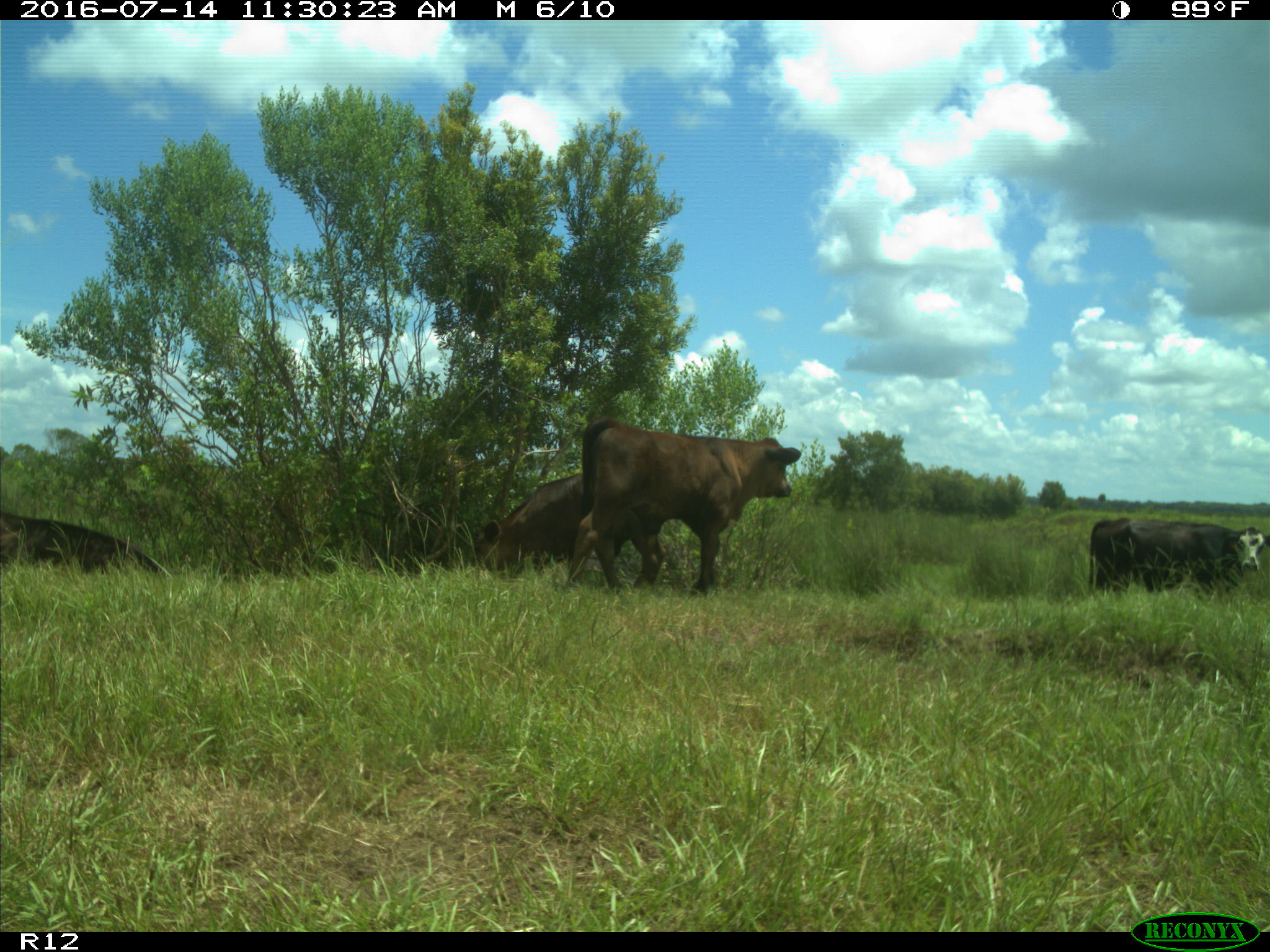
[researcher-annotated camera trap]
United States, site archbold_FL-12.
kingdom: Animalia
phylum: Chordata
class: Mammalia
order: Artiodactyla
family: Bovidae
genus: Bos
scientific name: Bos taurus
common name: domestic cow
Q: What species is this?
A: Bos taurus (domestic cow).